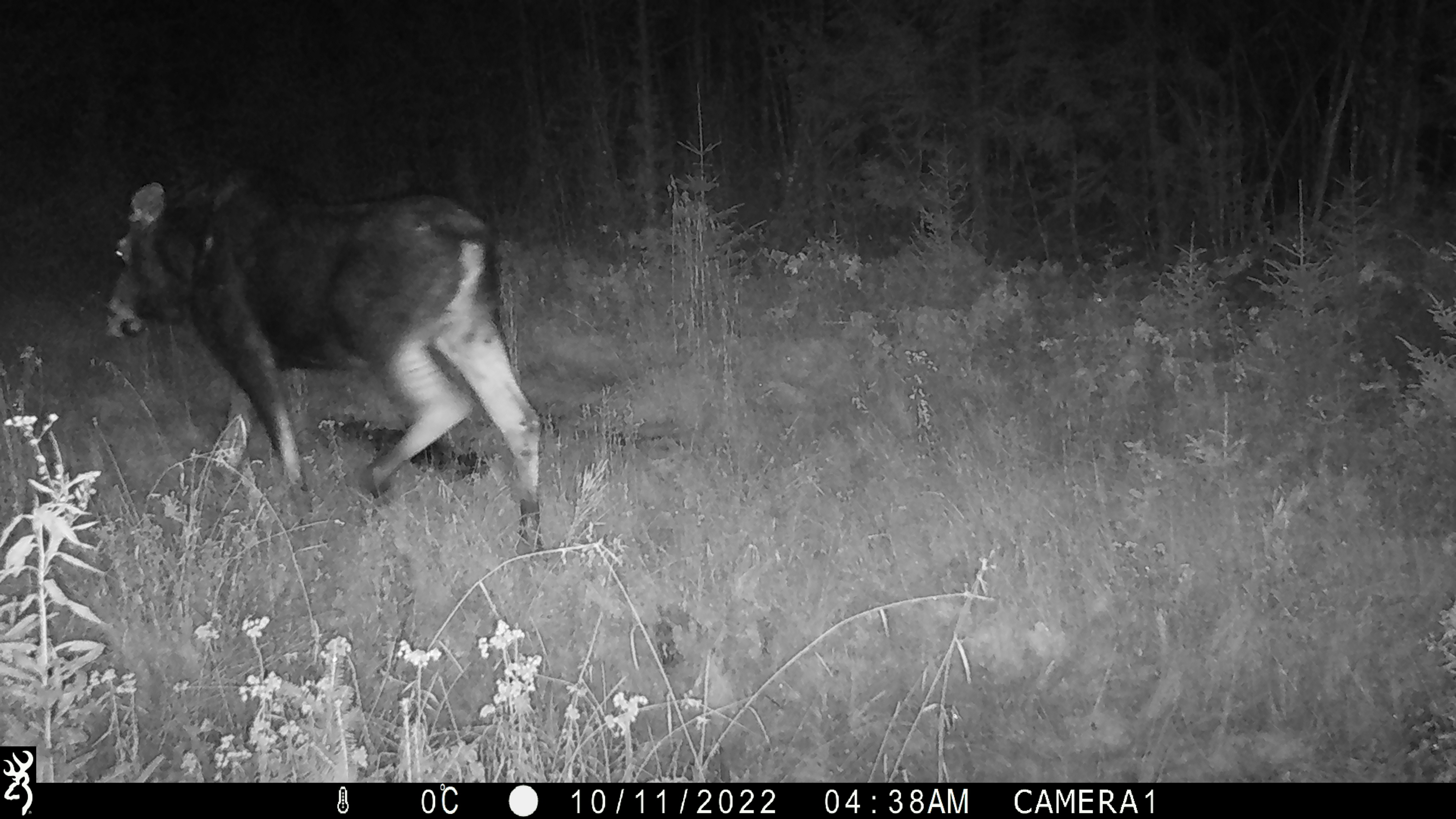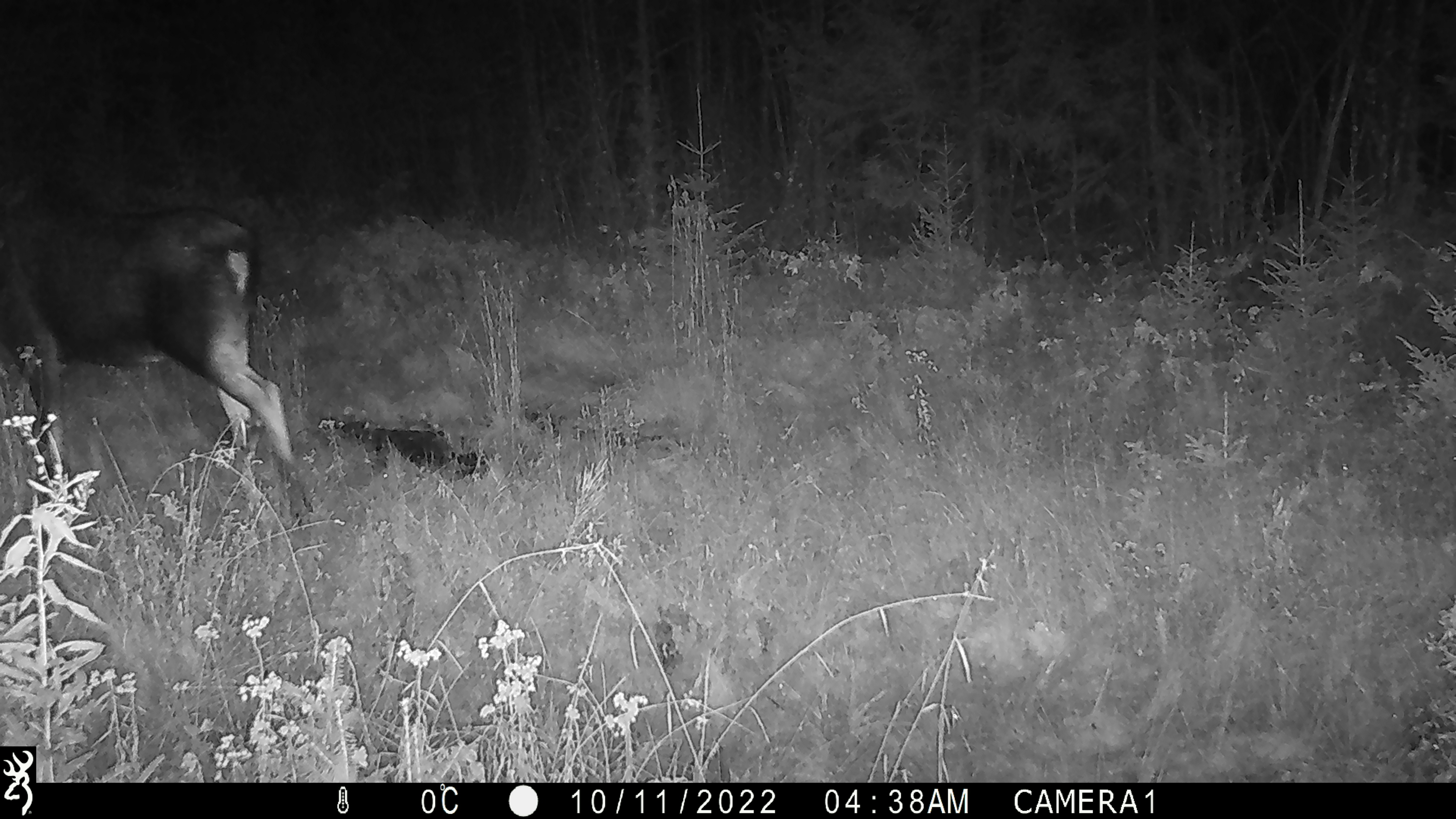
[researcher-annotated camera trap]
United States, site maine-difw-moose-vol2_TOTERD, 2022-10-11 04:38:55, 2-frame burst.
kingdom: Animalia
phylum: Chordata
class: Mammalia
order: Artiodactyla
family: Cervidae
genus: Alces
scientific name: Alces alces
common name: moose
Moose (Alces alces).